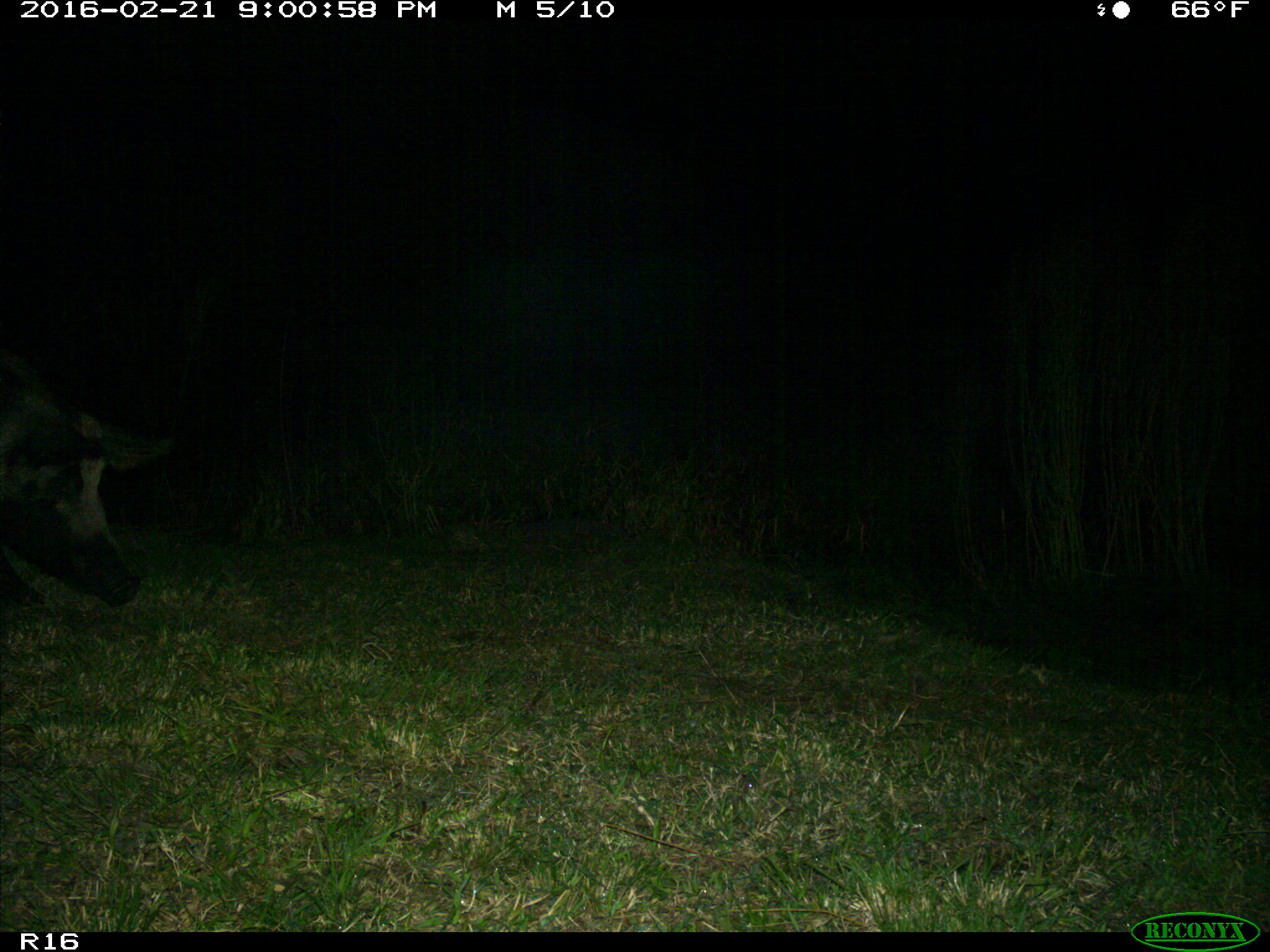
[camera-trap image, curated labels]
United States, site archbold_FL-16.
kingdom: Animalia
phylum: Chordata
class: Mammalia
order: Artiodactyla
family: Suidae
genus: Sus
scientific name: Sus scrofa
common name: wild boar